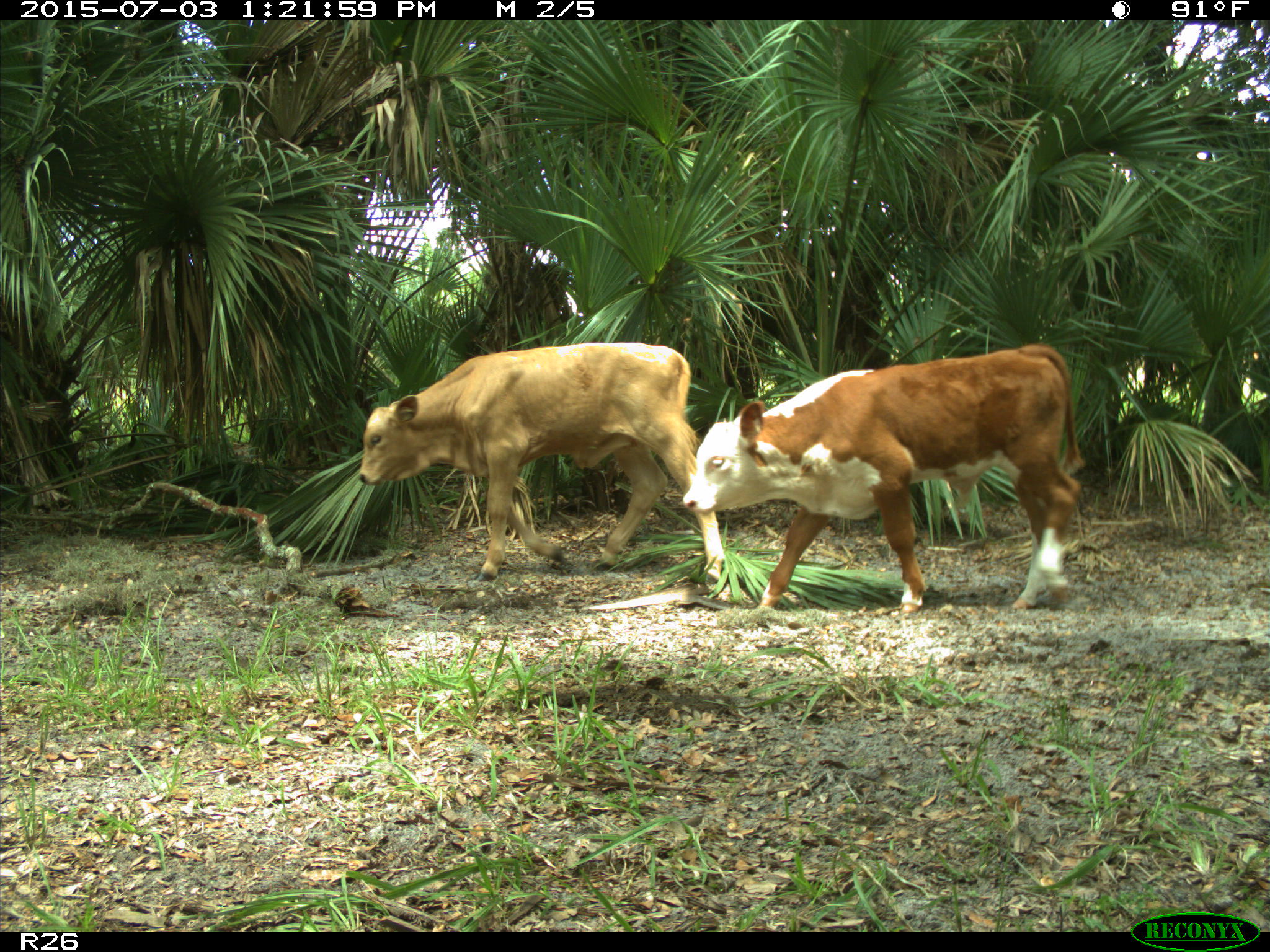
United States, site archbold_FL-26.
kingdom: Animalia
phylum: Chordata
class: Mammalia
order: Artiodactyla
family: Bovidae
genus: Bos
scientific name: Bos taurus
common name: domestic cow